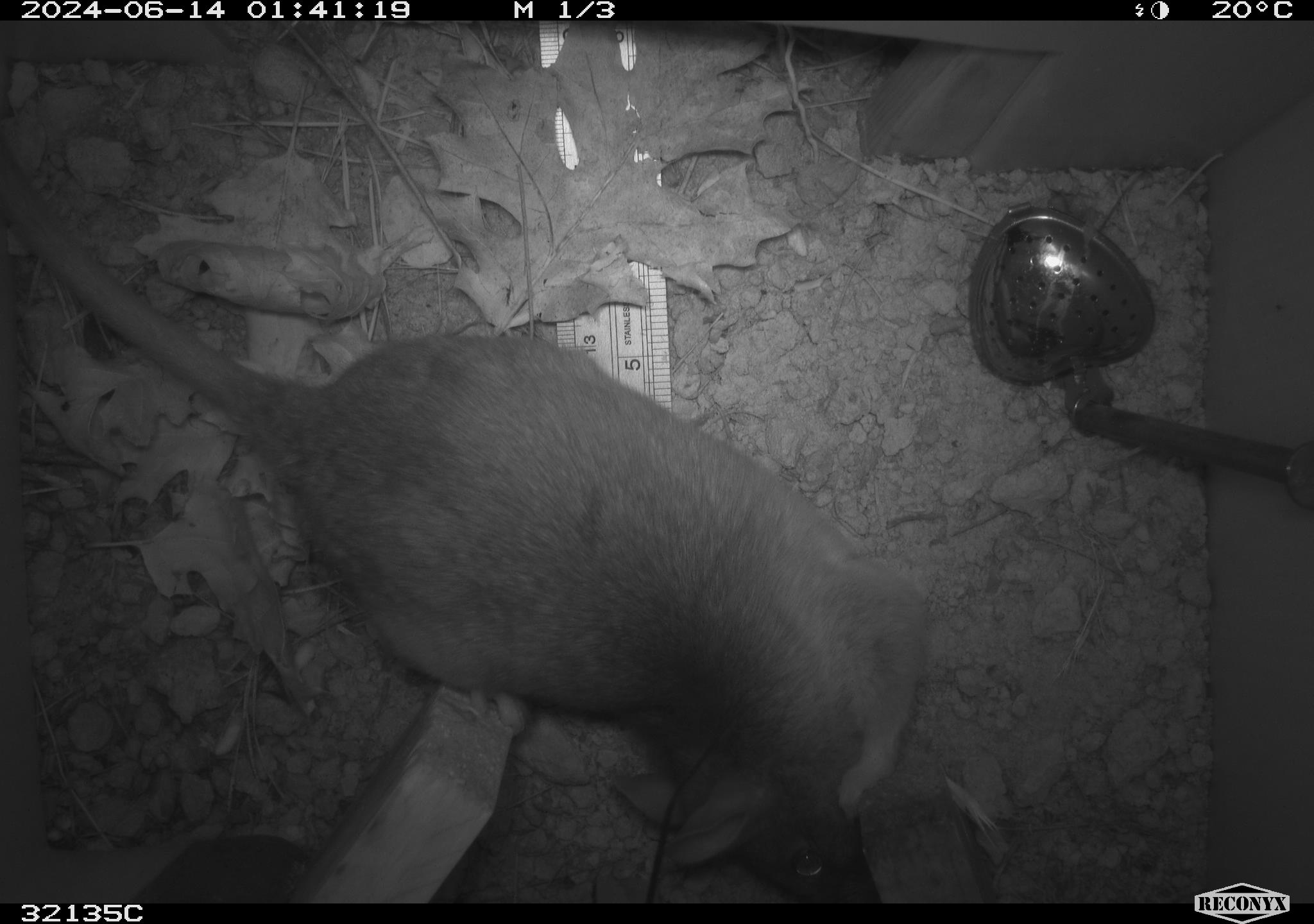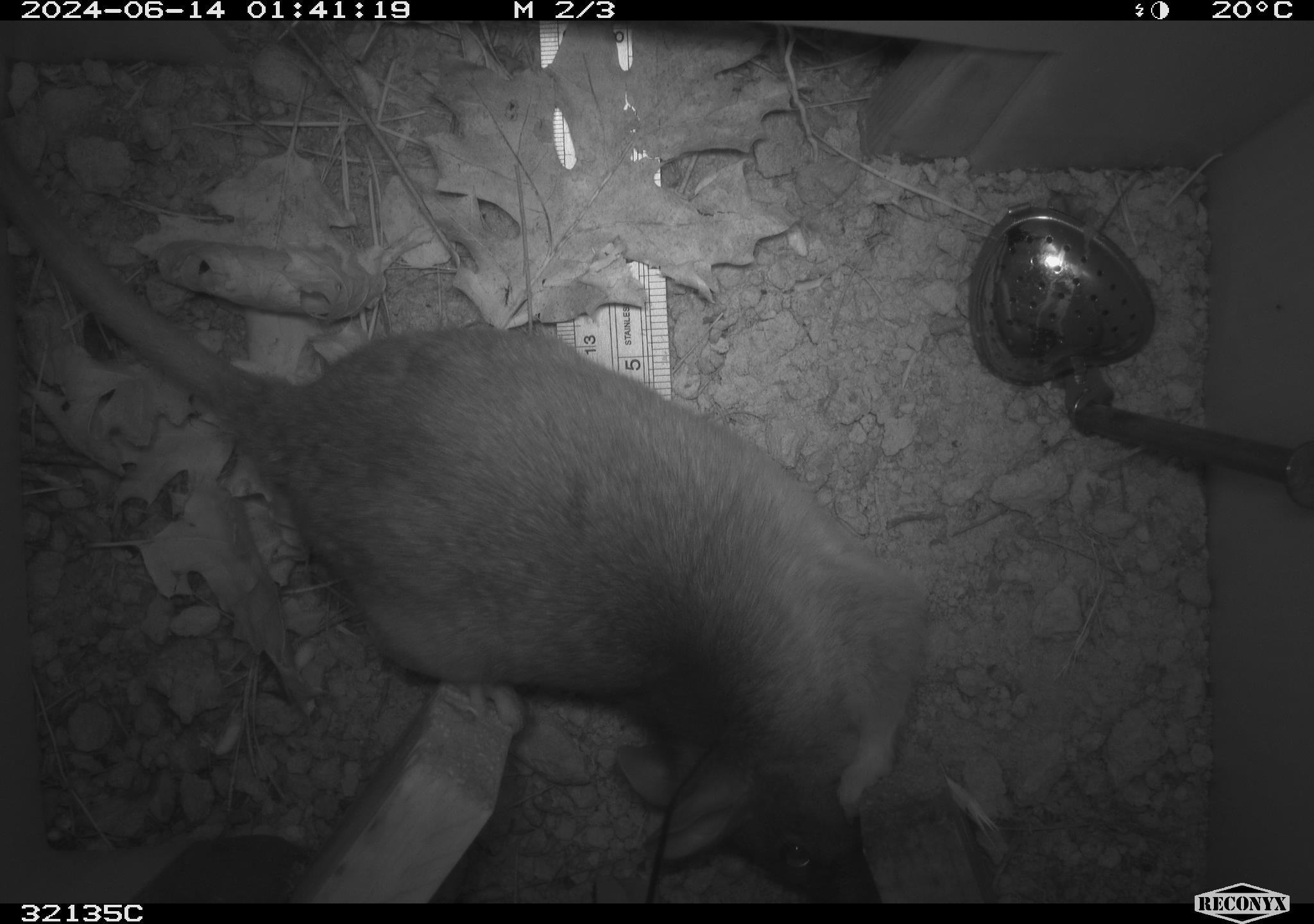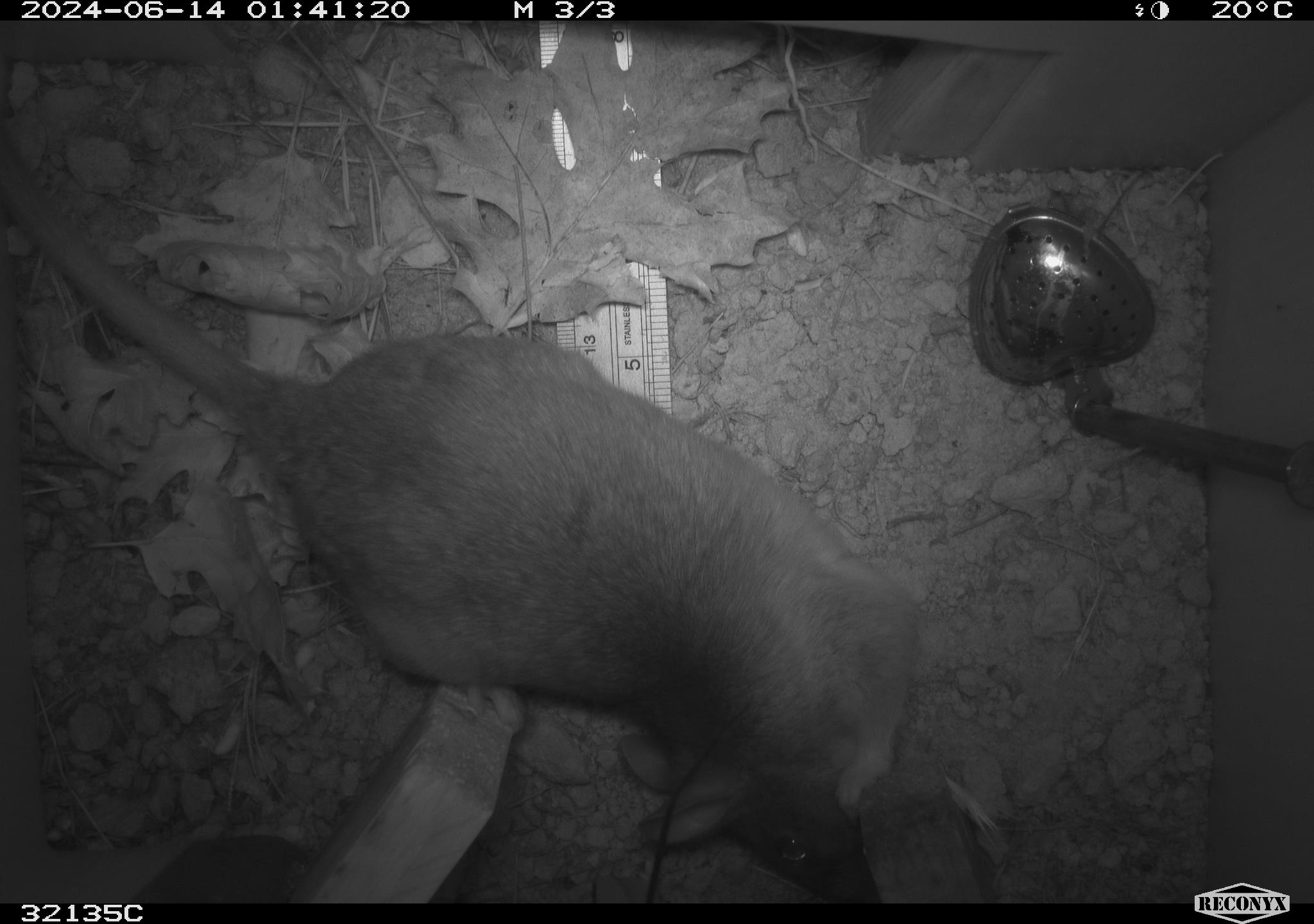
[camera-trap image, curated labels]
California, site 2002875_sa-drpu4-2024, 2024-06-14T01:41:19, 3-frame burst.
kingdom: Animalia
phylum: Chordata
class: Mammalia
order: Rodentia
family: Cricetidae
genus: Neotoma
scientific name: Neotoma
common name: pack rat or woodrat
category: neotoma species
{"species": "neotoma species (pack rat or woodrat) (Neotoma)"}